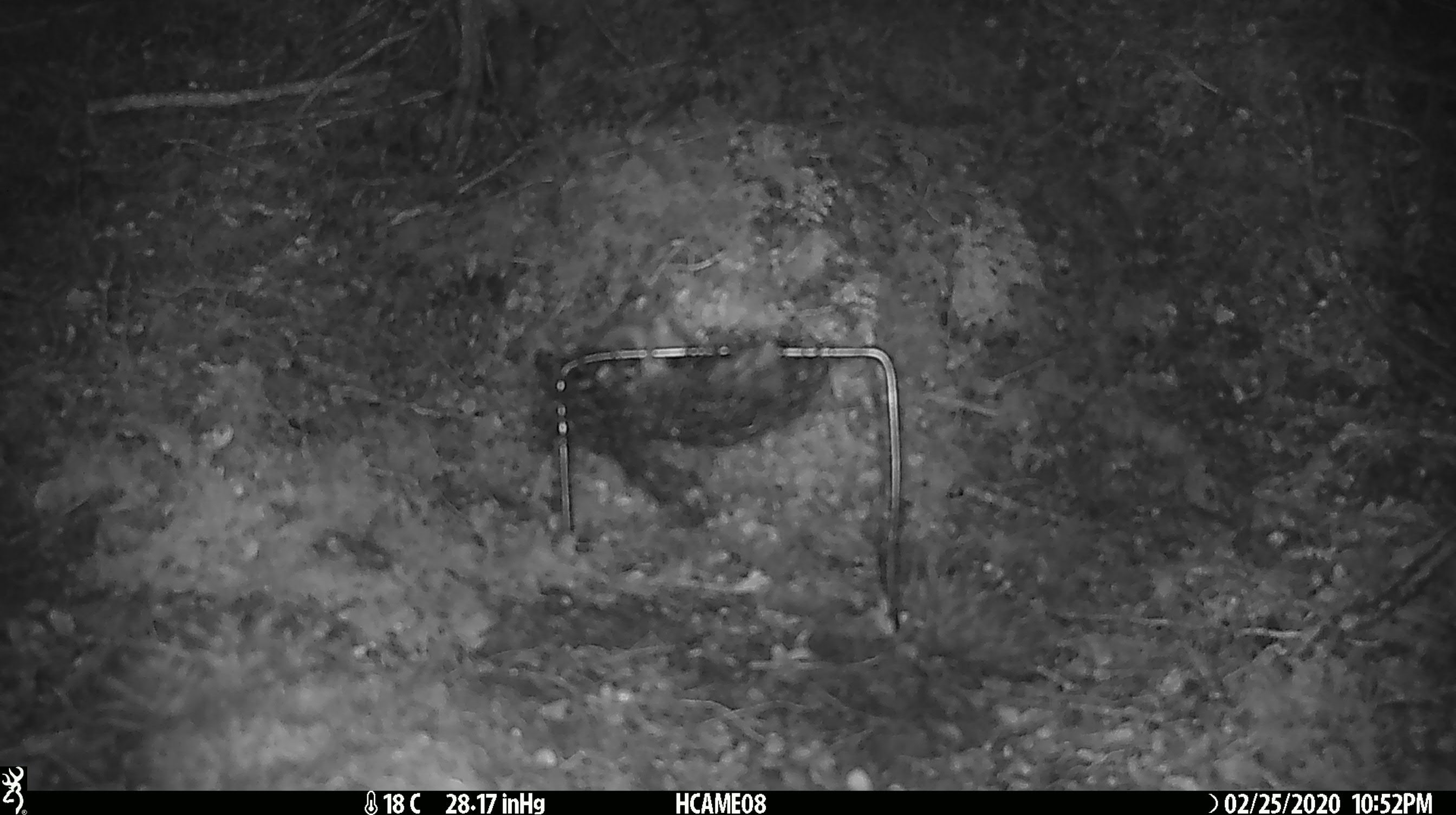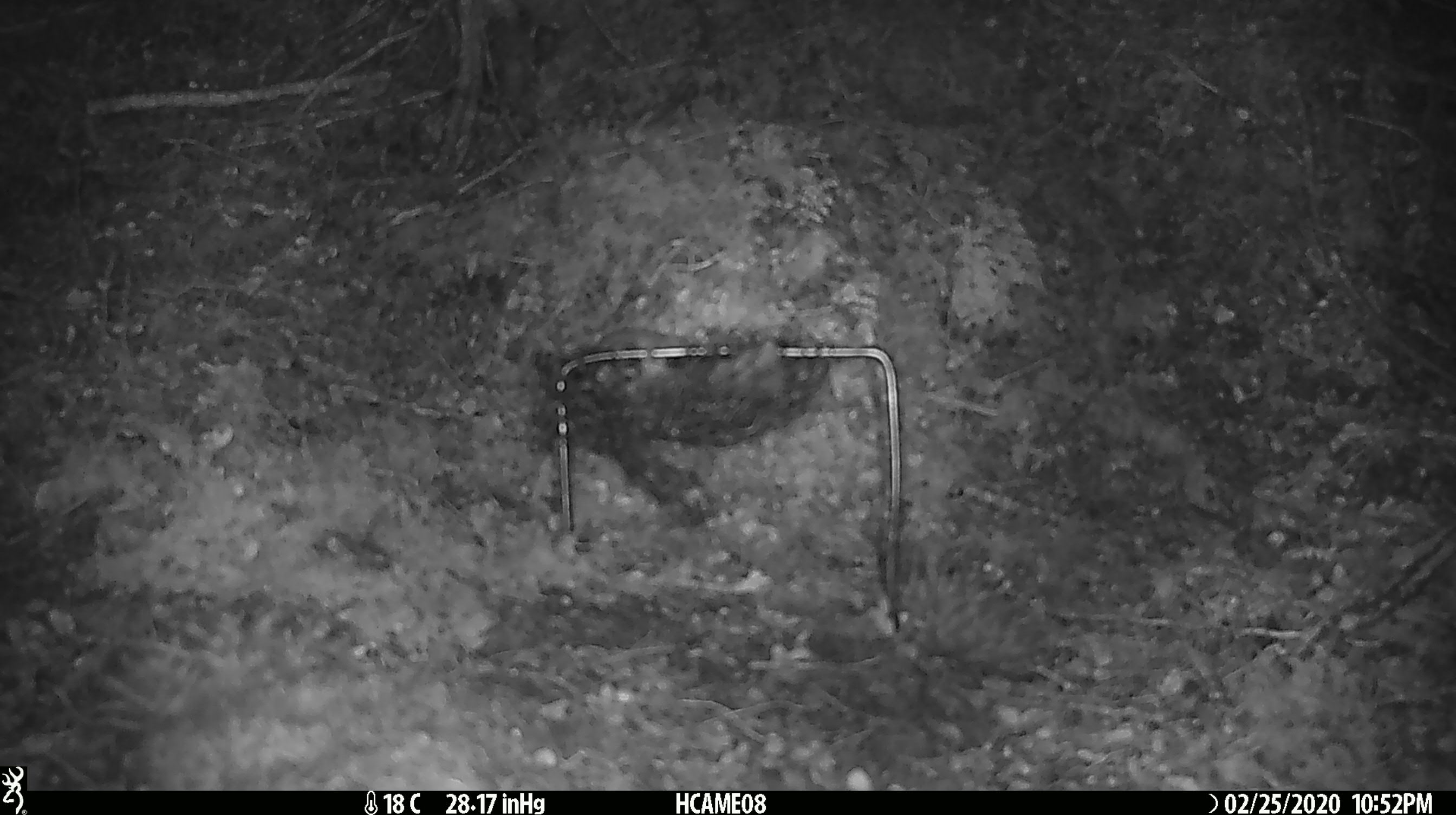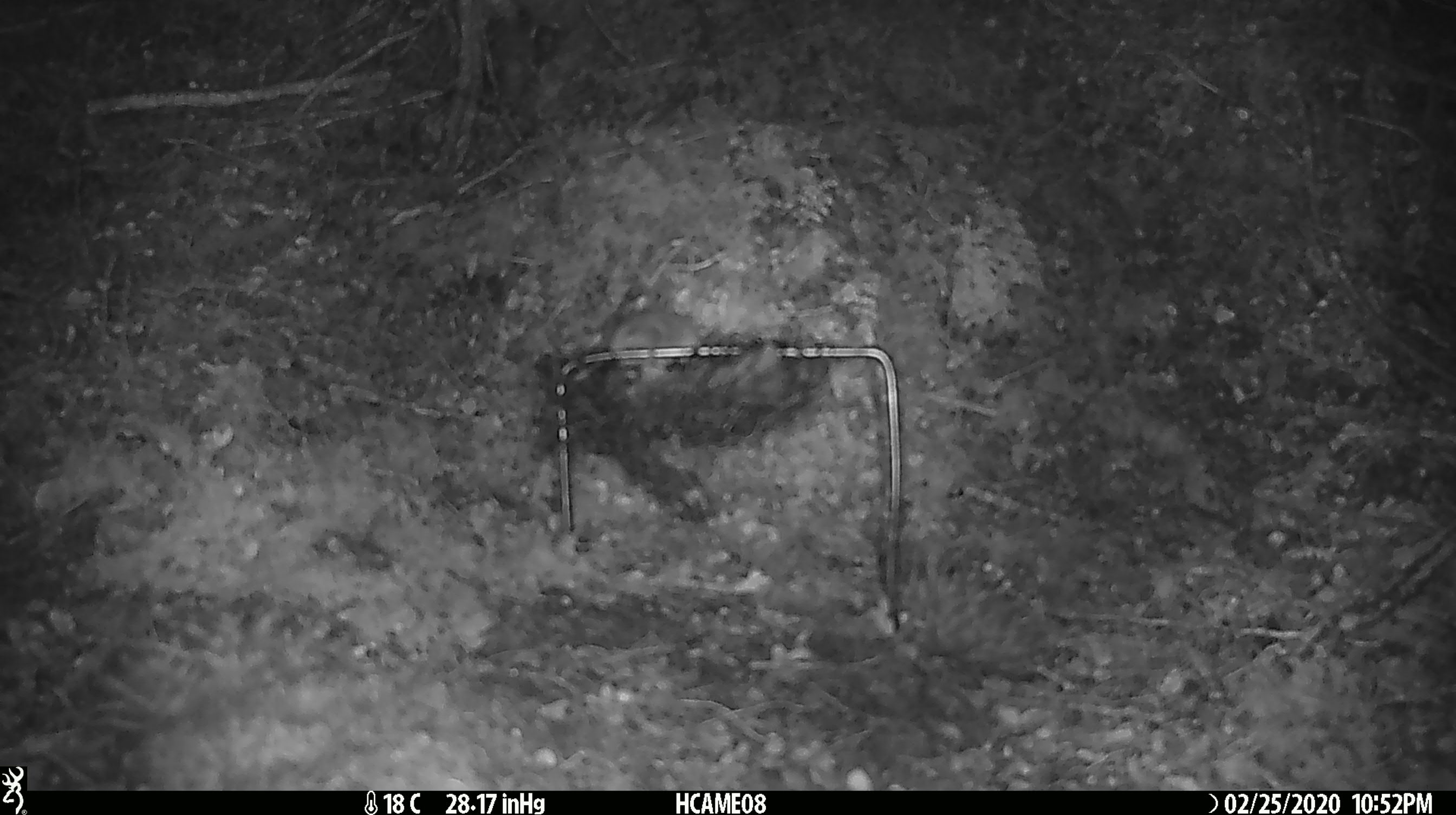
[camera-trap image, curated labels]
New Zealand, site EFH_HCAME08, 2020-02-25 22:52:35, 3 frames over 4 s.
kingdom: Animalia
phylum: Chordata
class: Mammalia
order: Rodentia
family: Muridae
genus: Mus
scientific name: Mus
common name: mouse